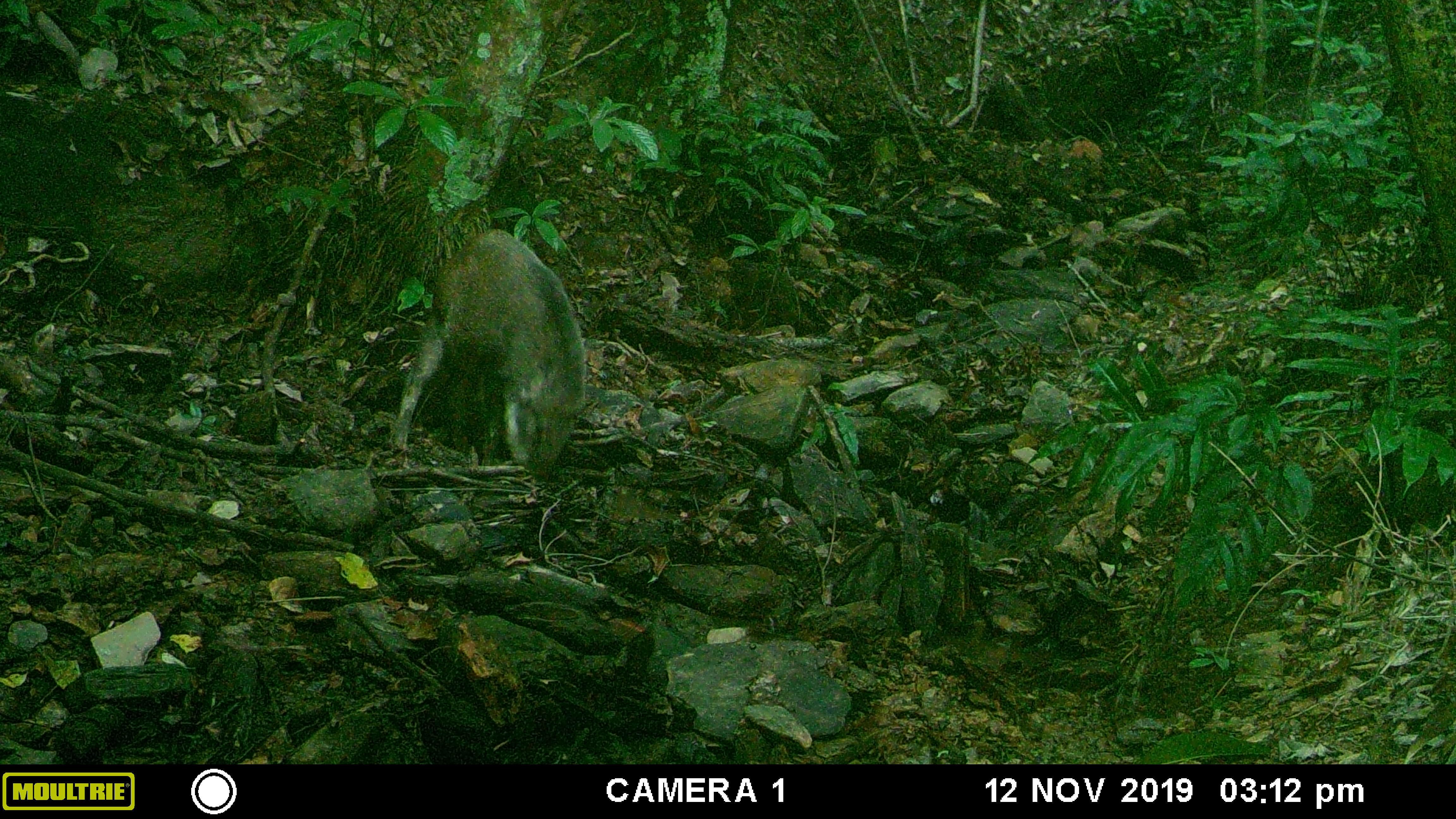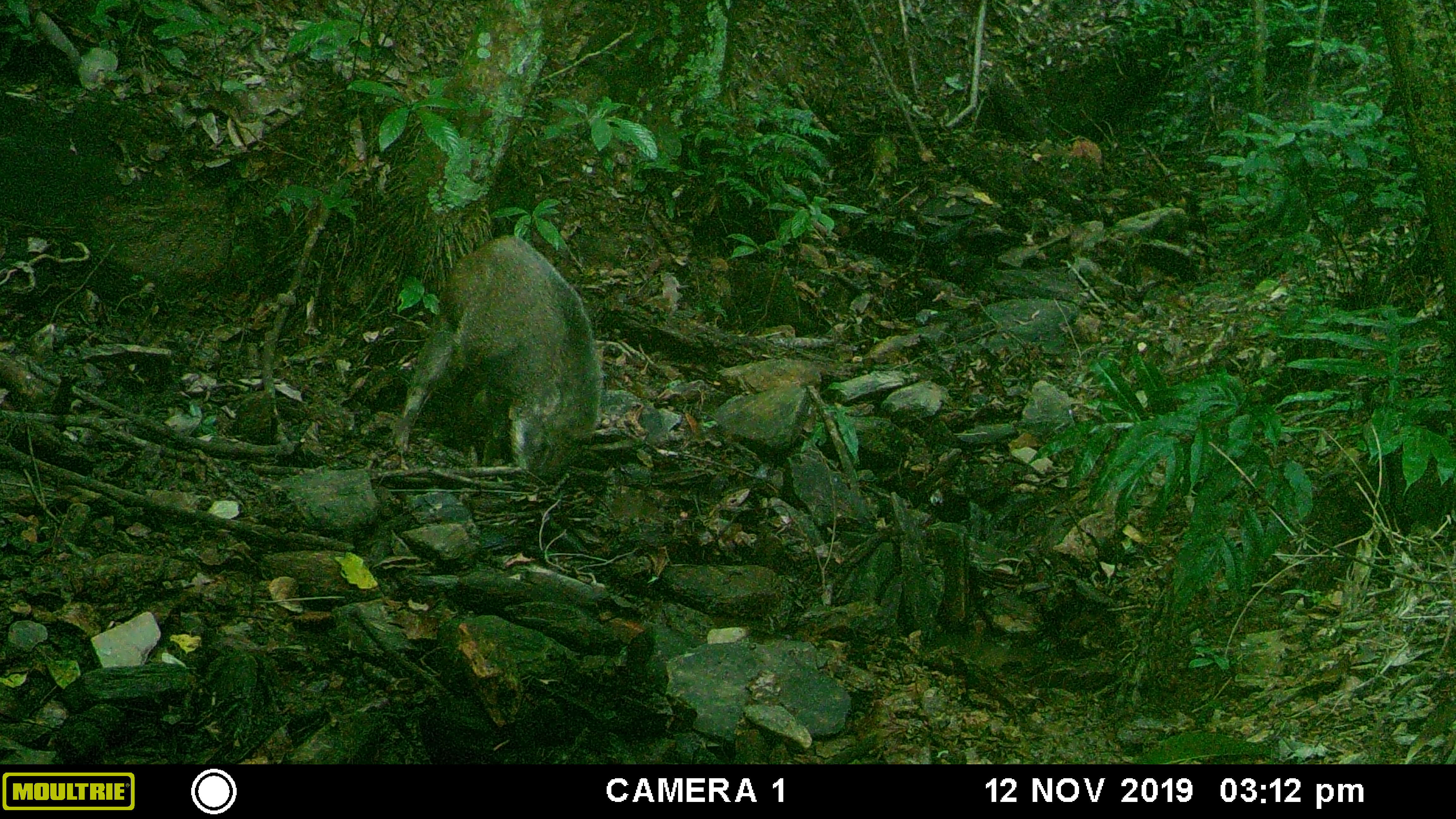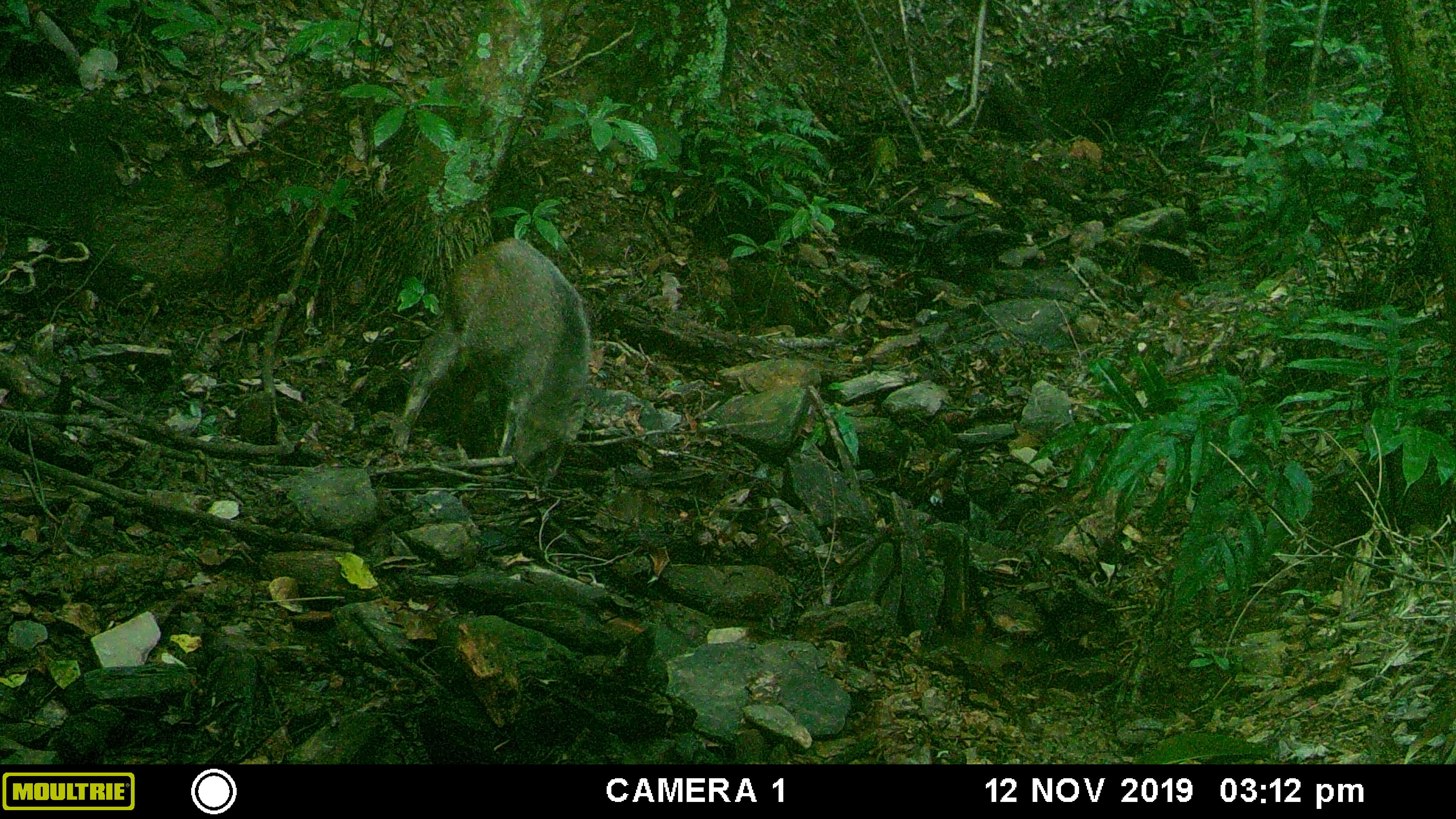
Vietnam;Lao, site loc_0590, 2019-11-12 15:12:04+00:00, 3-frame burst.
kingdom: Animalia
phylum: Chordata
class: Mammalia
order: Artiodactyla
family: Suidae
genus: Sus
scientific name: Sus scrofa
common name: eurasian wild pig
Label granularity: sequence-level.